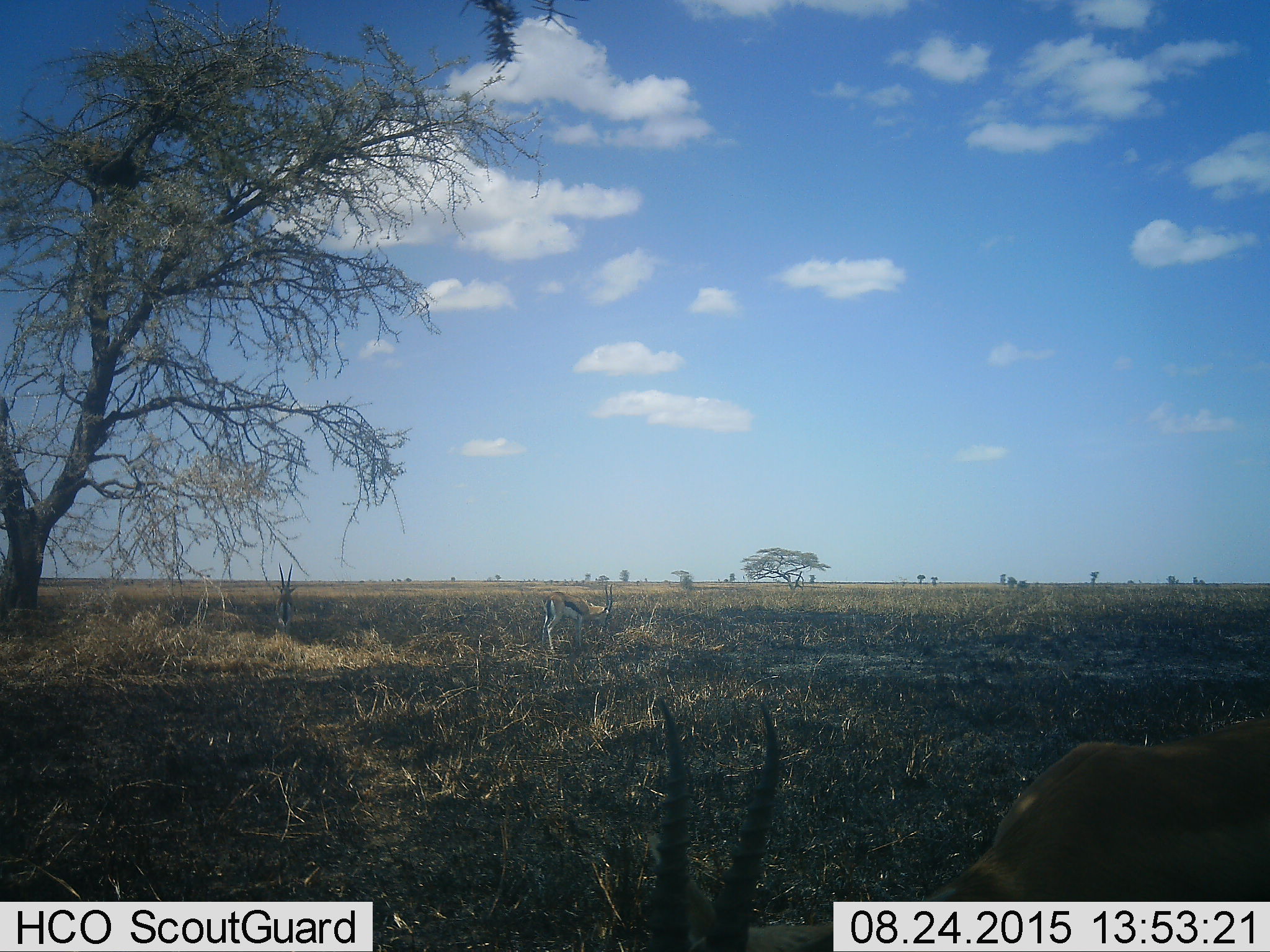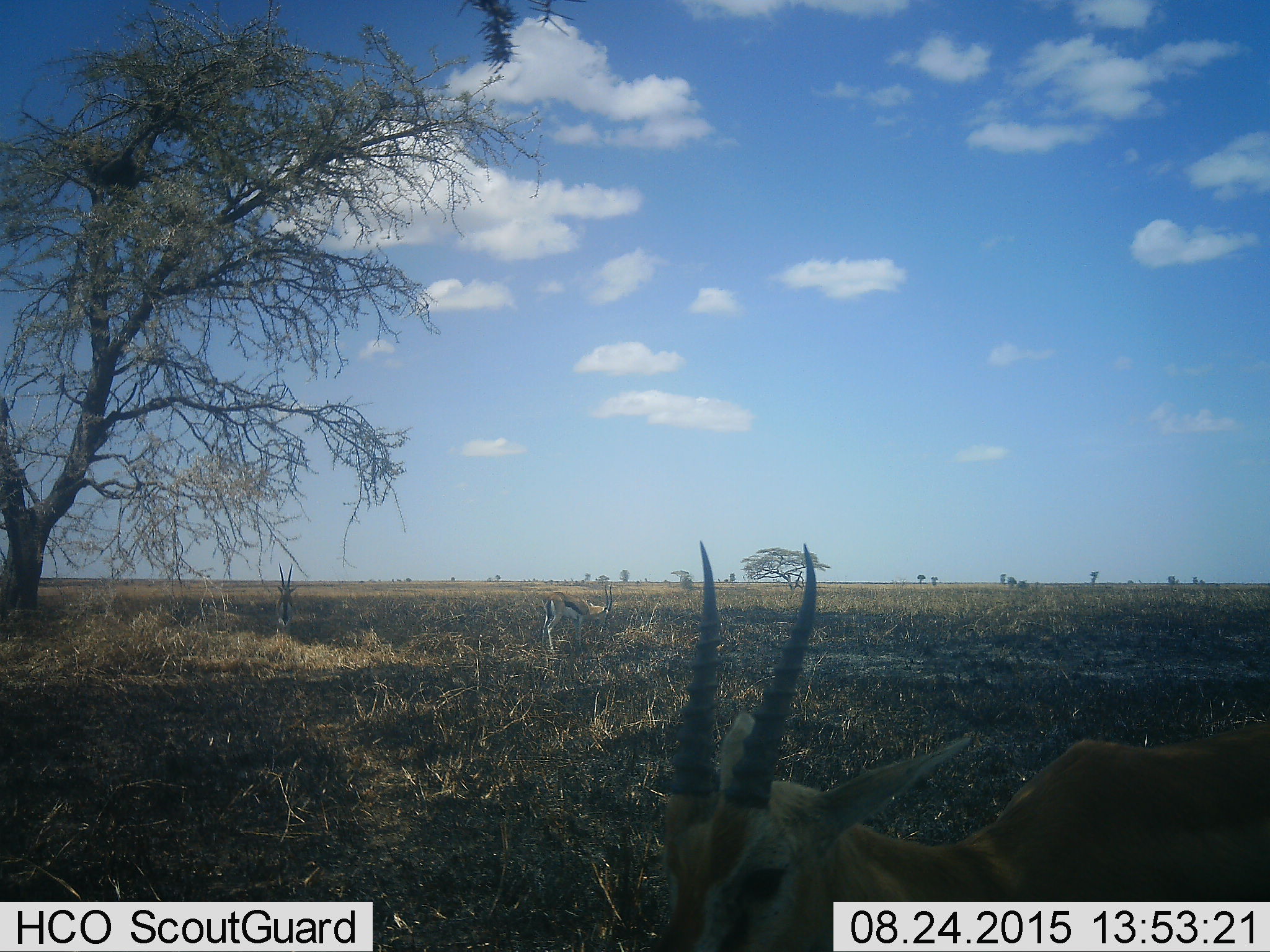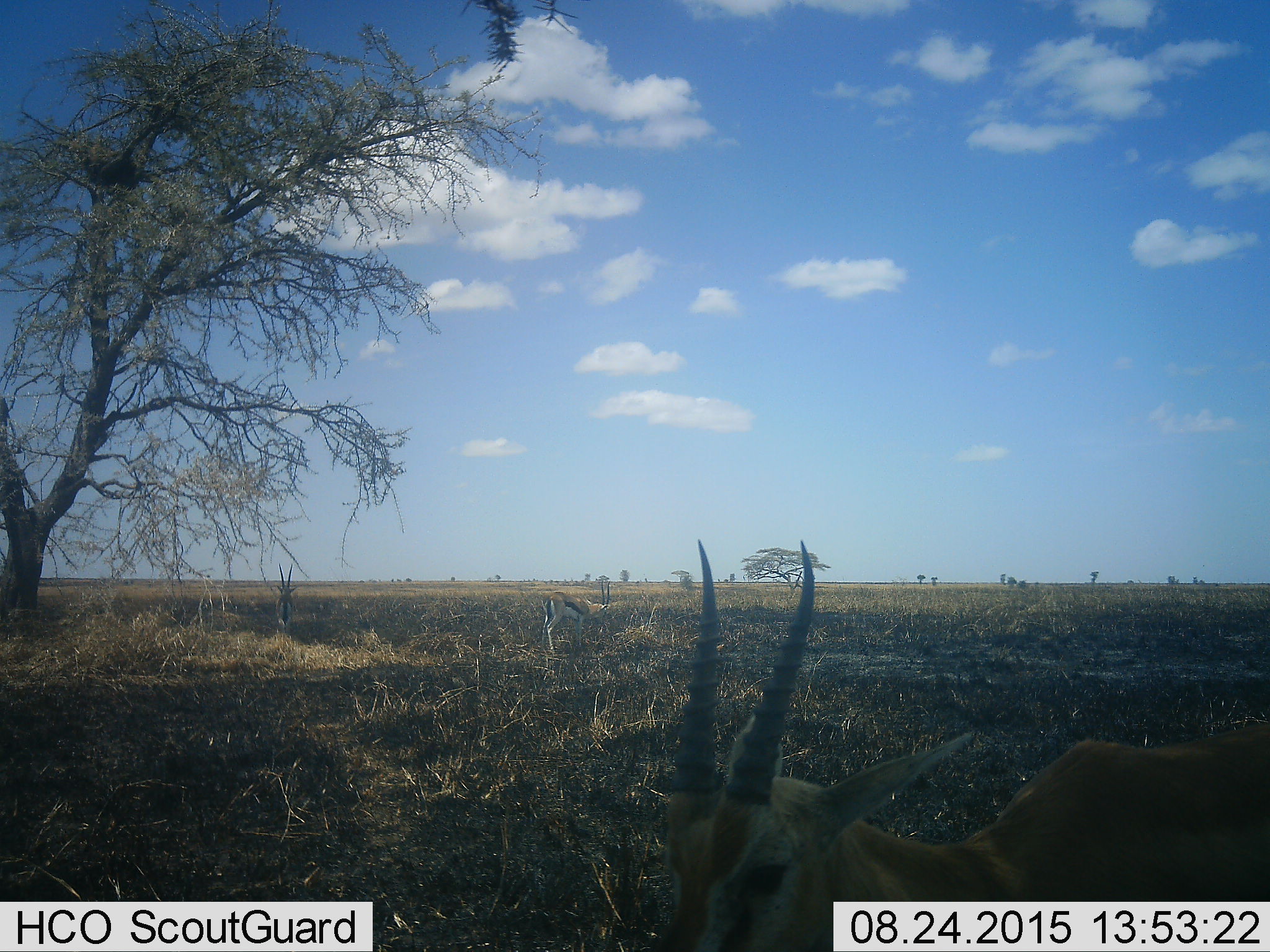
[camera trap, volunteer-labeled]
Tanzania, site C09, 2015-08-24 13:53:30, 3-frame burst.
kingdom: Animalia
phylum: Chordata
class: Mammalia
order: Artiodactyla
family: Bovidae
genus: Eudorcas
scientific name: Eudorcas thomsonii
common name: thomson's gazelle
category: gazellethomsons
Gazellethomsons (thomson's gazelle) (Eudorcas thomsonii), count 3. Behavior (volunteer vote fractions): standing 92%, resting 8%, moving 0%, interacting 0%. Young present (vote fraction): 0%. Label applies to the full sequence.